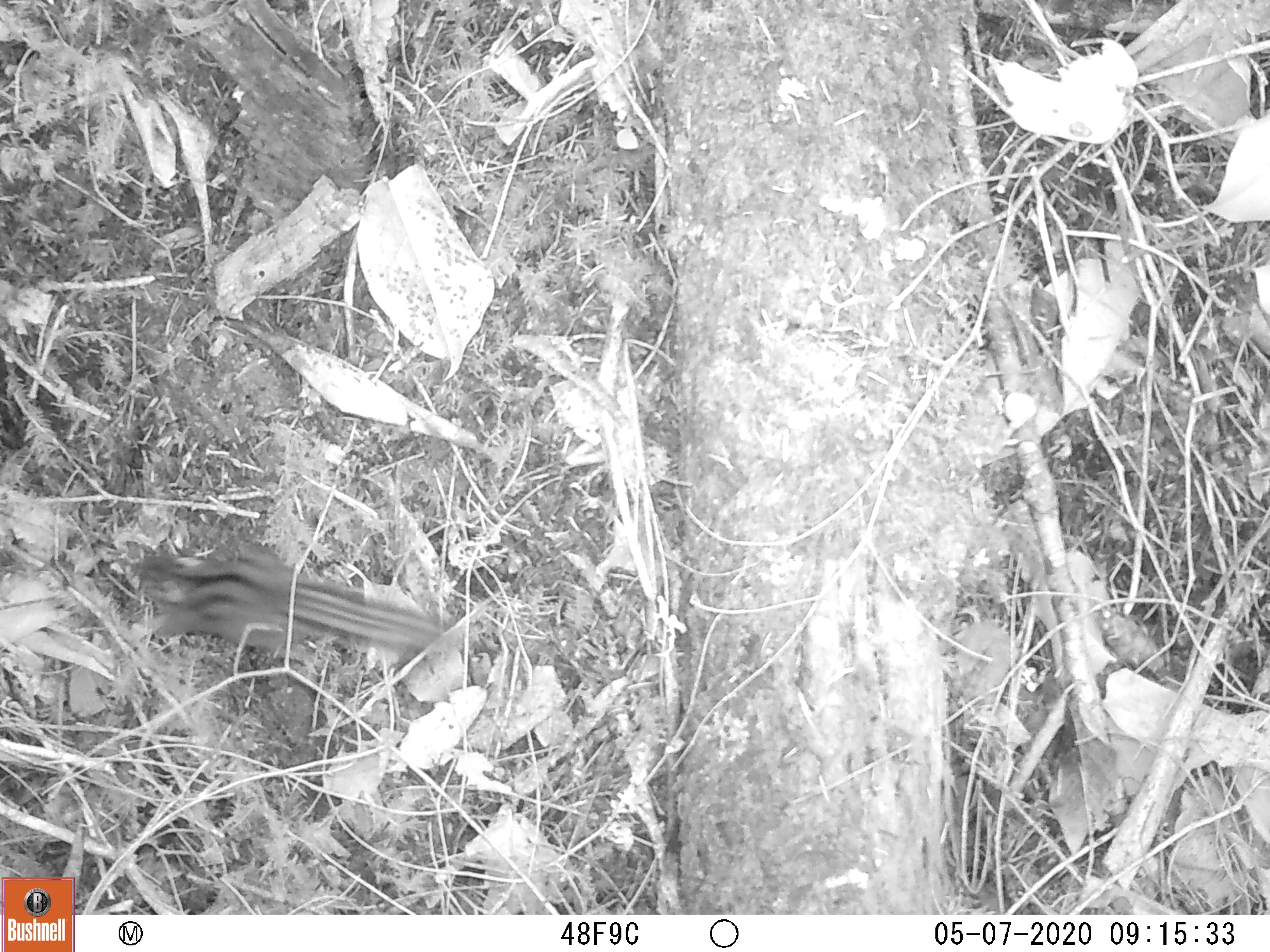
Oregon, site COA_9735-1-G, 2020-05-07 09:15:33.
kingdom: Animalia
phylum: Chordata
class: Mammalia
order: Rodentia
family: Sciuridae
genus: Neotamias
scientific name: Neotamias townsendii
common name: townsend's chipmunk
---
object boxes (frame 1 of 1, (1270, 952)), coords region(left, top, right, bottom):
townsend's chipmunk: region(109, 536, 479, 664)